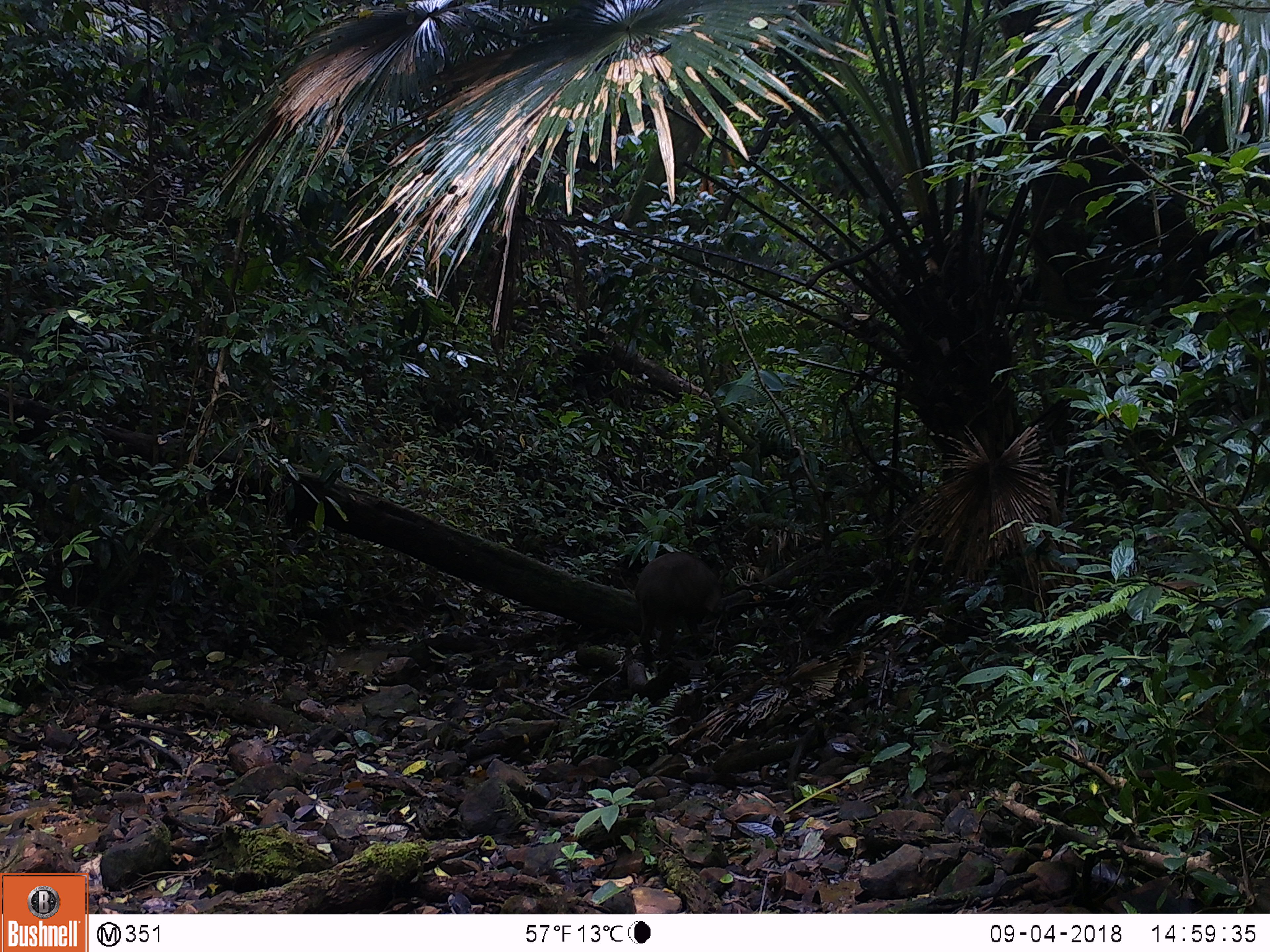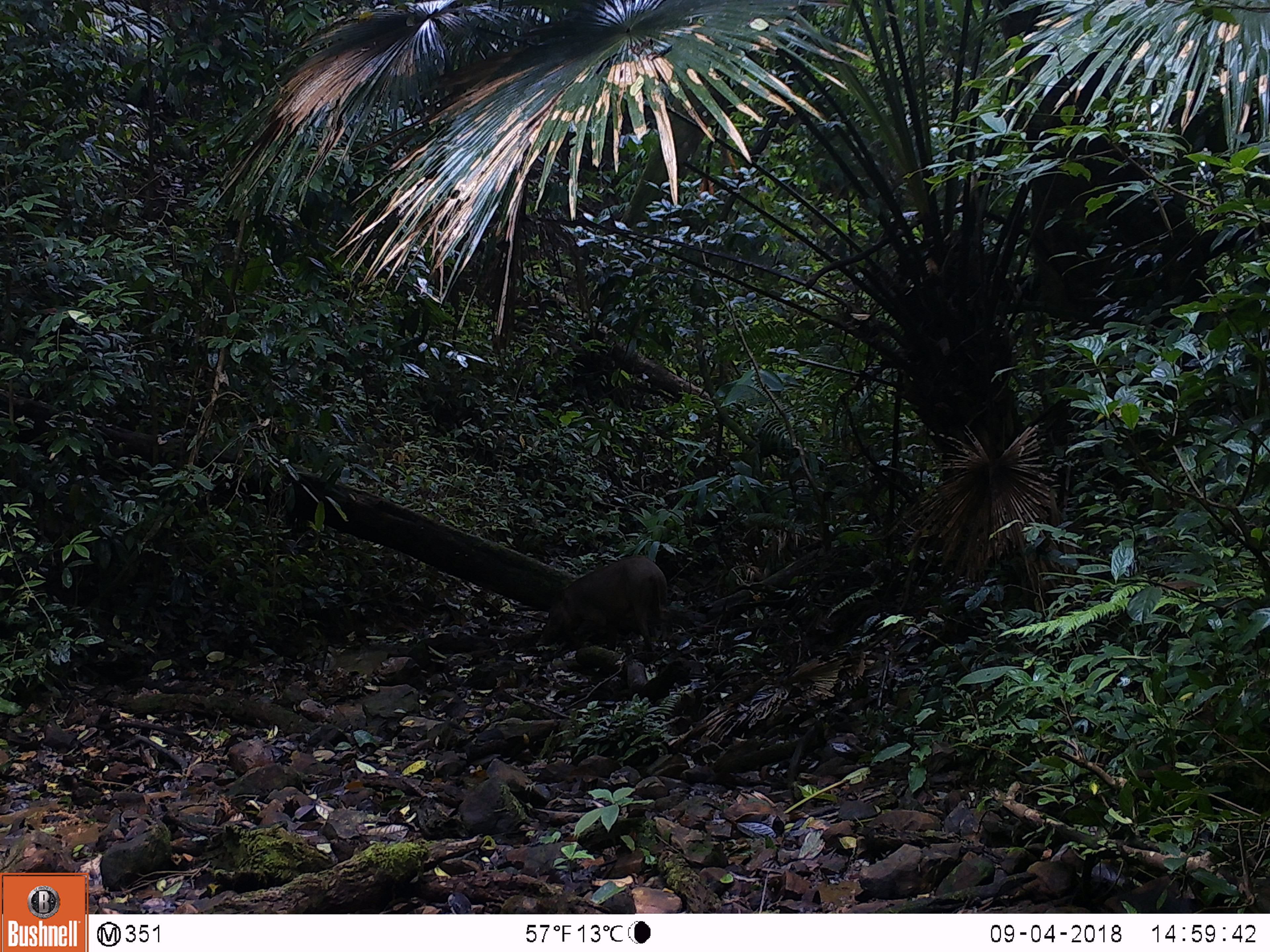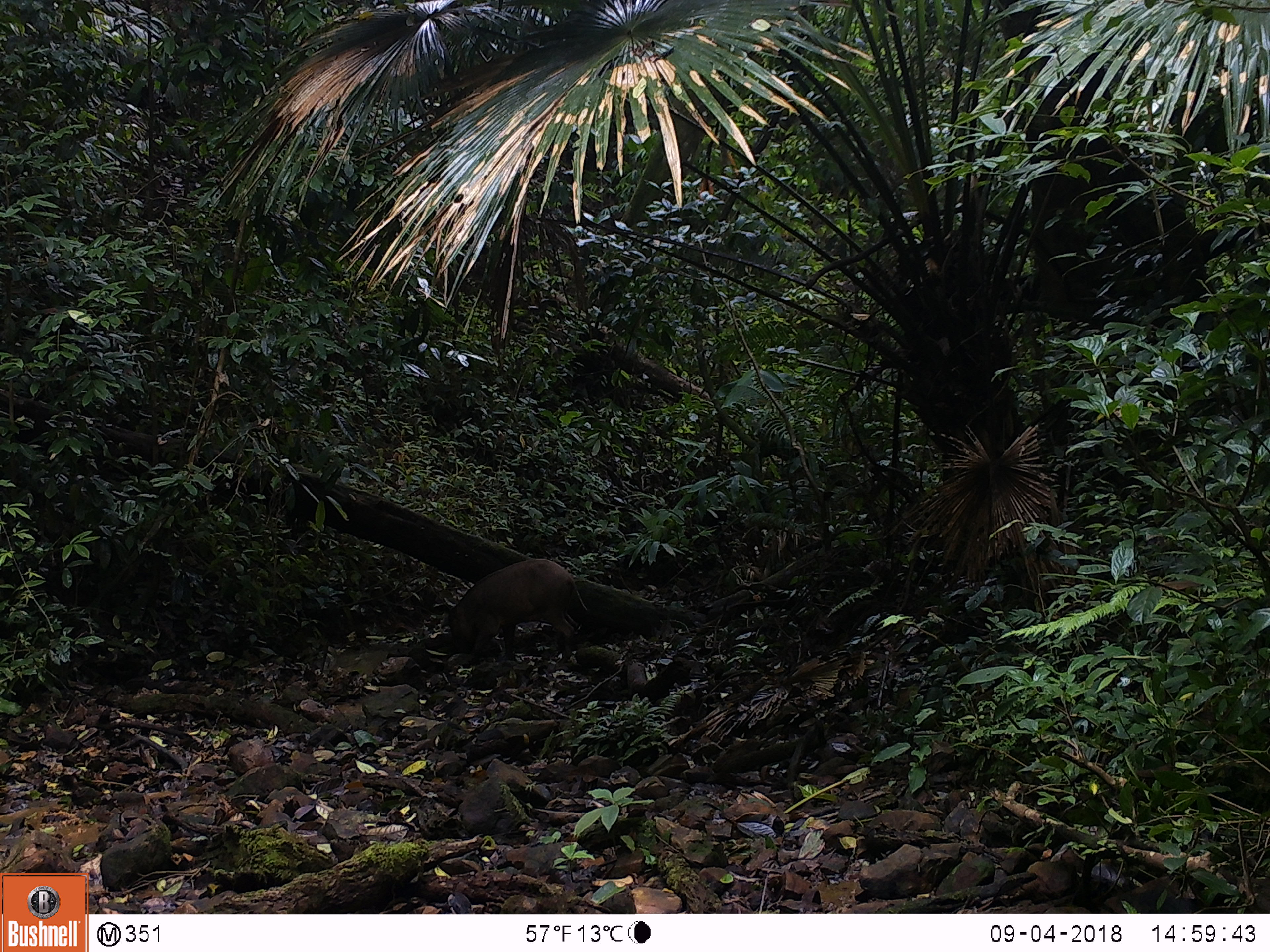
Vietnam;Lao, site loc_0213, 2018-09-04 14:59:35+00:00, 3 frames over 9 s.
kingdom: Animalia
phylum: Chordata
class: Mammalia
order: Artiodactyla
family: Suidae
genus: Sus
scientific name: Sus scrofa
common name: eurasian wild pig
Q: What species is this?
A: Eurasian wild pig (Sus scrofa).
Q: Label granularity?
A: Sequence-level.